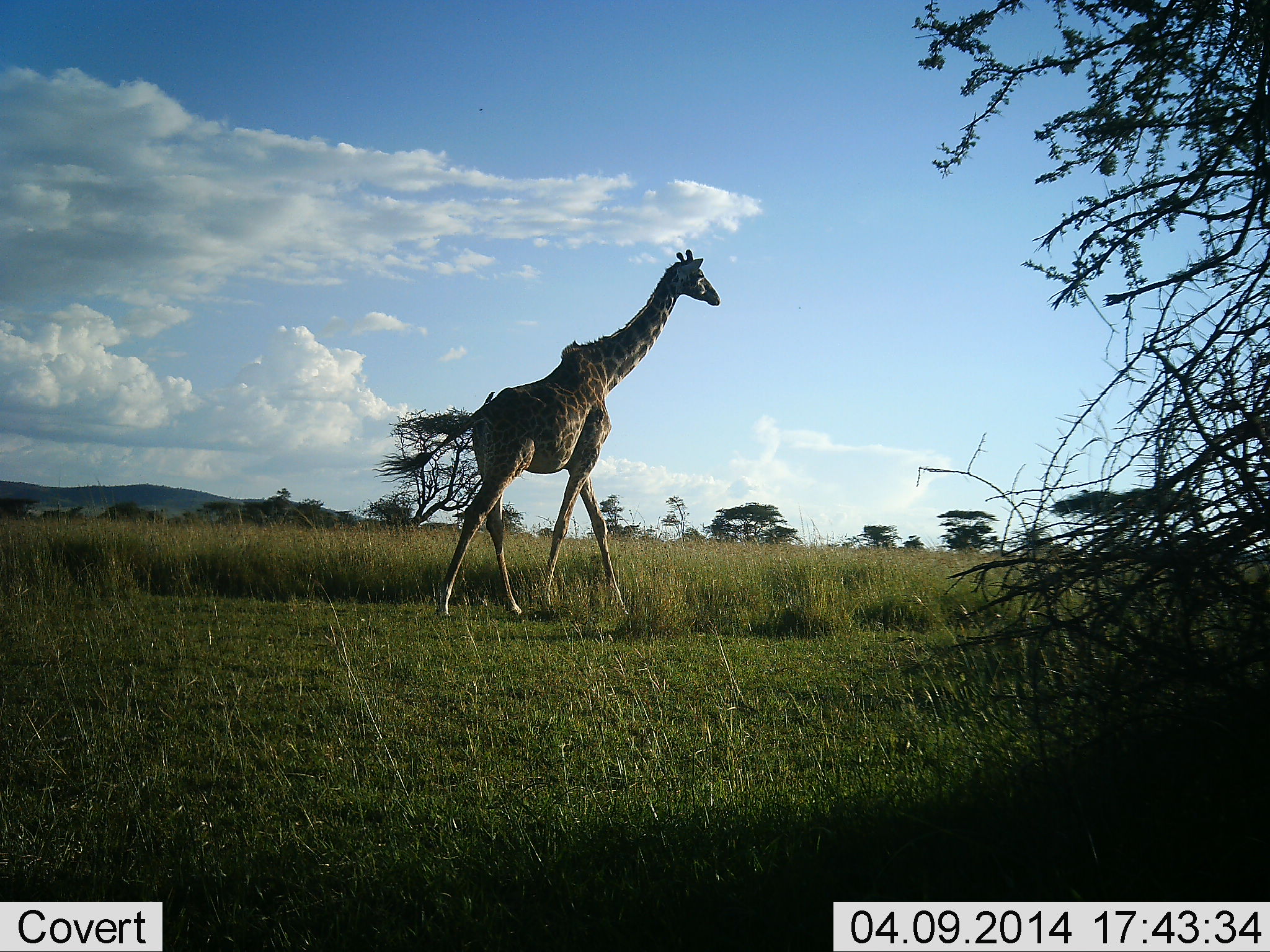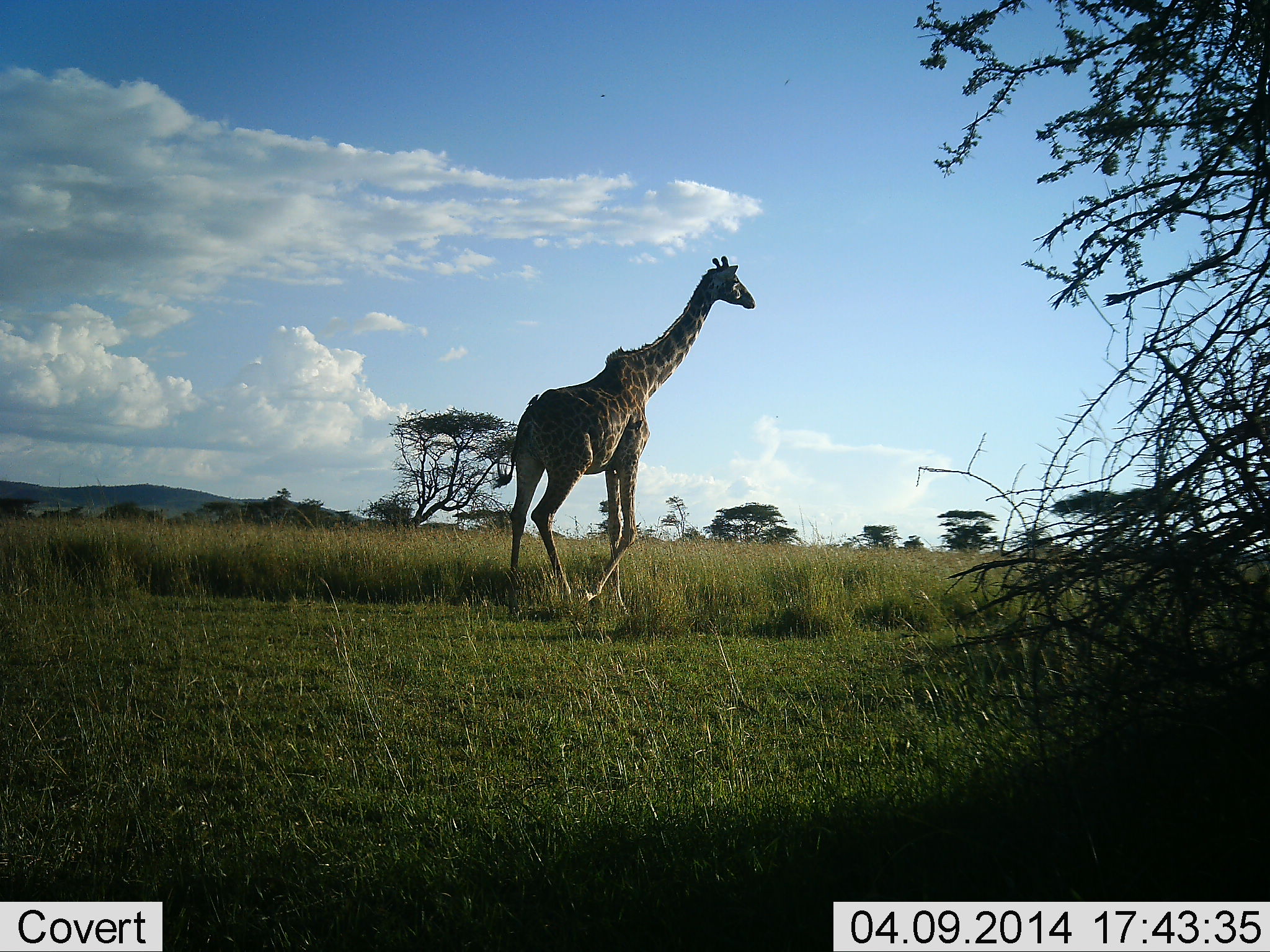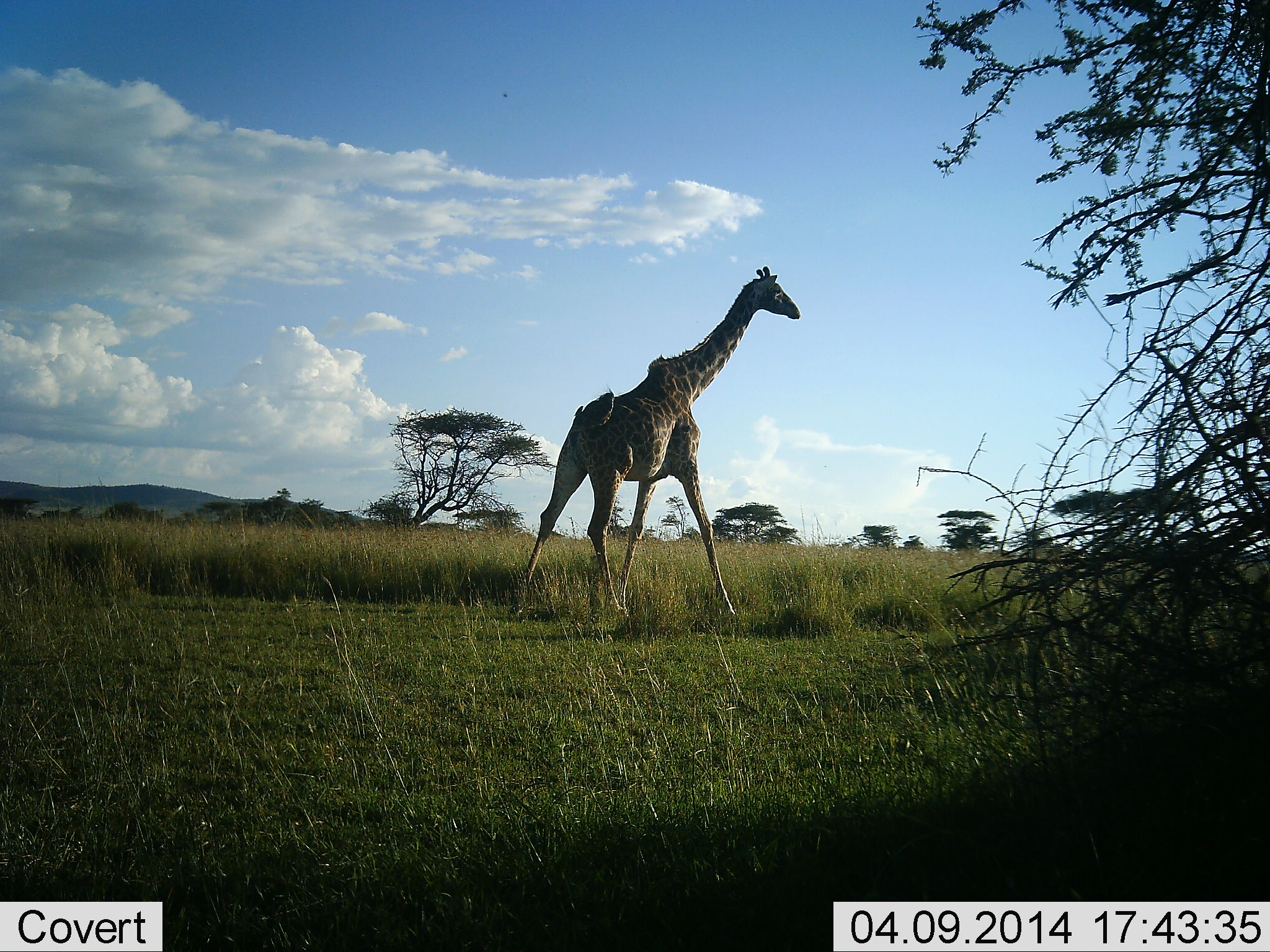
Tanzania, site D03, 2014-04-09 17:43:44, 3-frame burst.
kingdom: Animalia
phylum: Chordata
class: Mammalia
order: Artiodactyla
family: Giraffidae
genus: Giraffa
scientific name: Giraffa camelopardalis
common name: giraffe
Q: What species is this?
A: Giraffe (Giraffa camelopardalis).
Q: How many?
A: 1.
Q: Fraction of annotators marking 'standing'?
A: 0%.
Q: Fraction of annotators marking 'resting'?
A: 0%.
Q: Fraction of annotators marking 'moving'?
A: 100%.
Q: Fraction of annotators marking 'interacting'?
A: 0%.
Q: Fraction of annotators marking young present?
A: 0%.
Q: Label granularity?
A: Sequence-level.